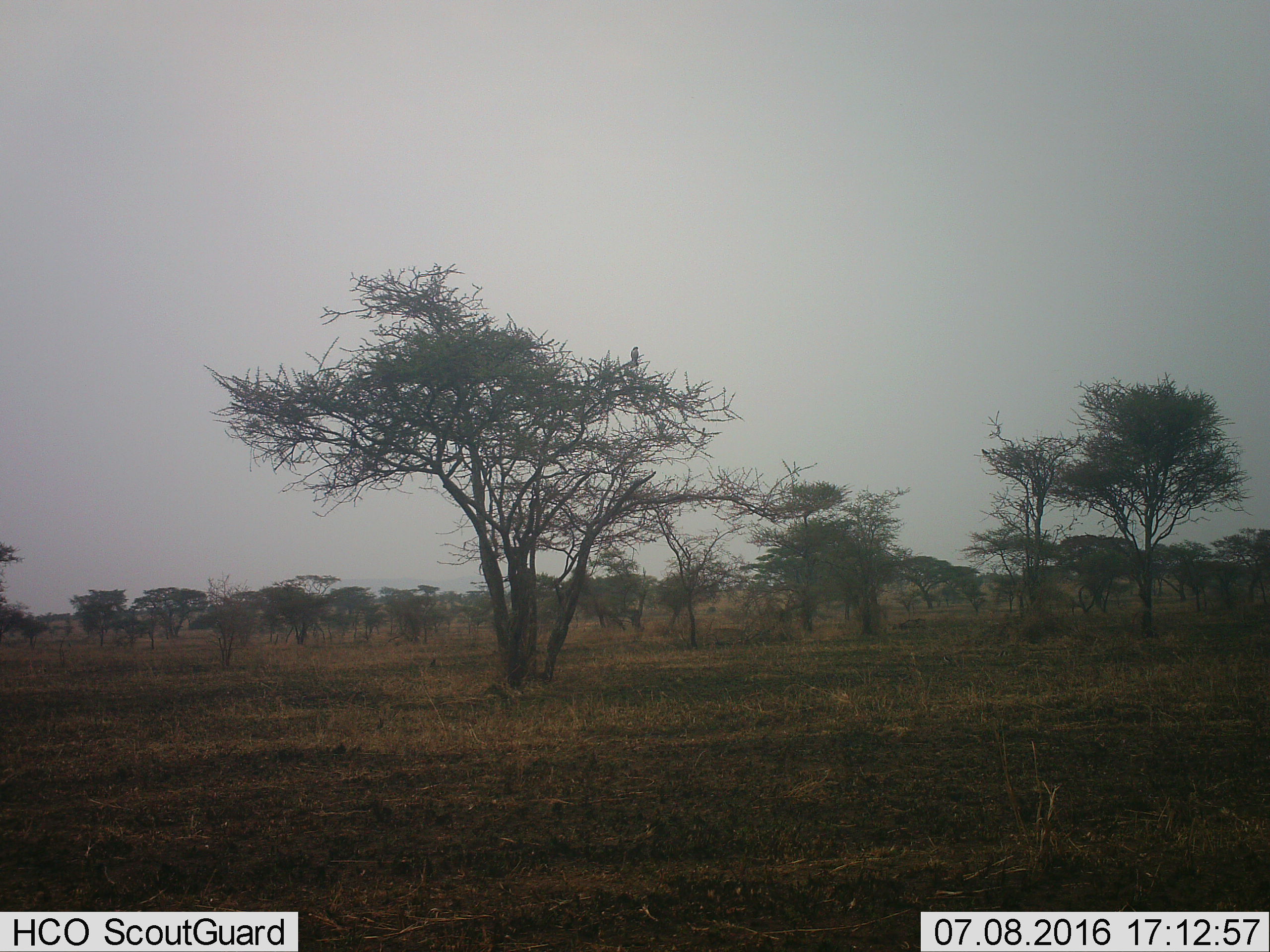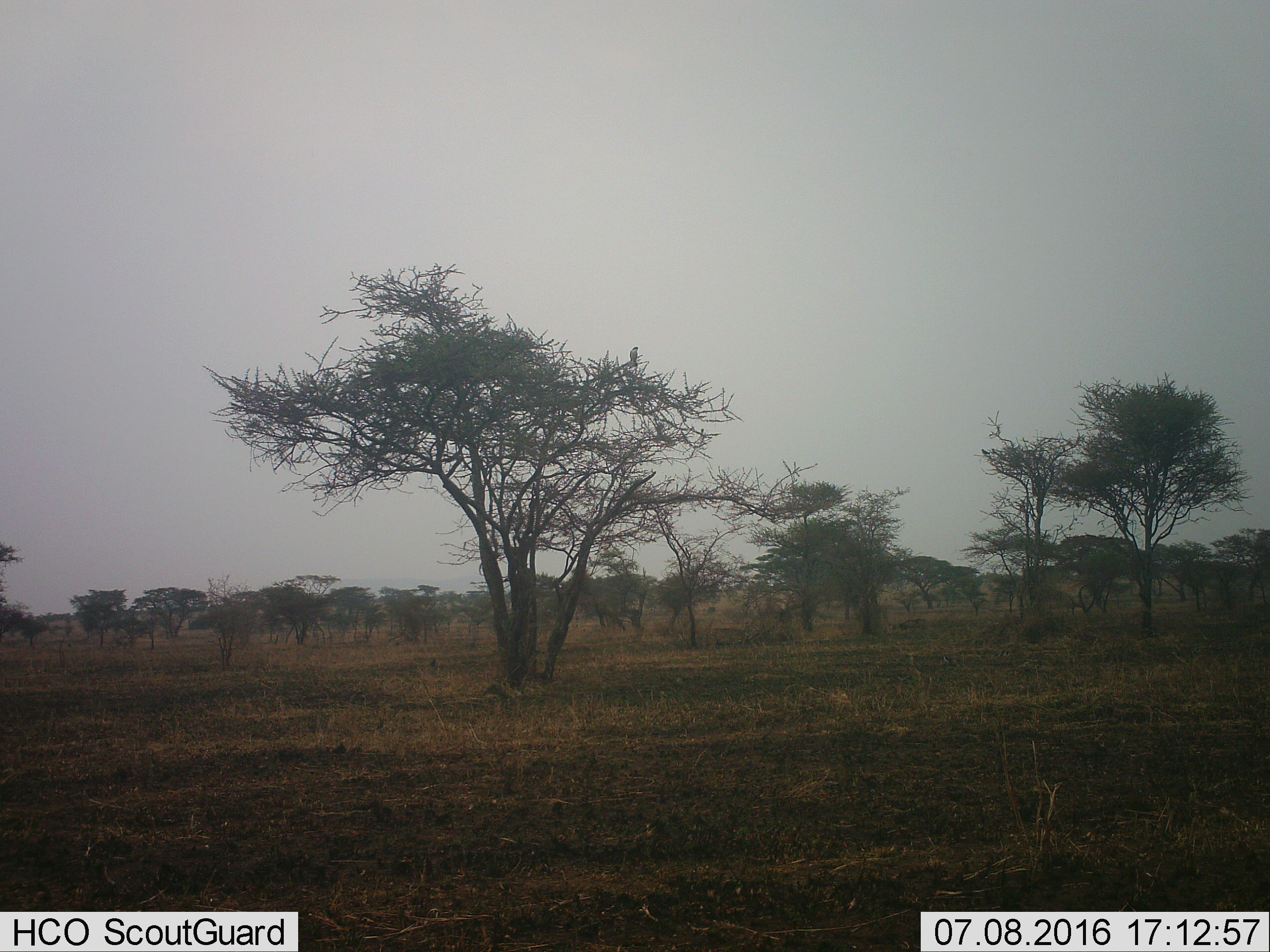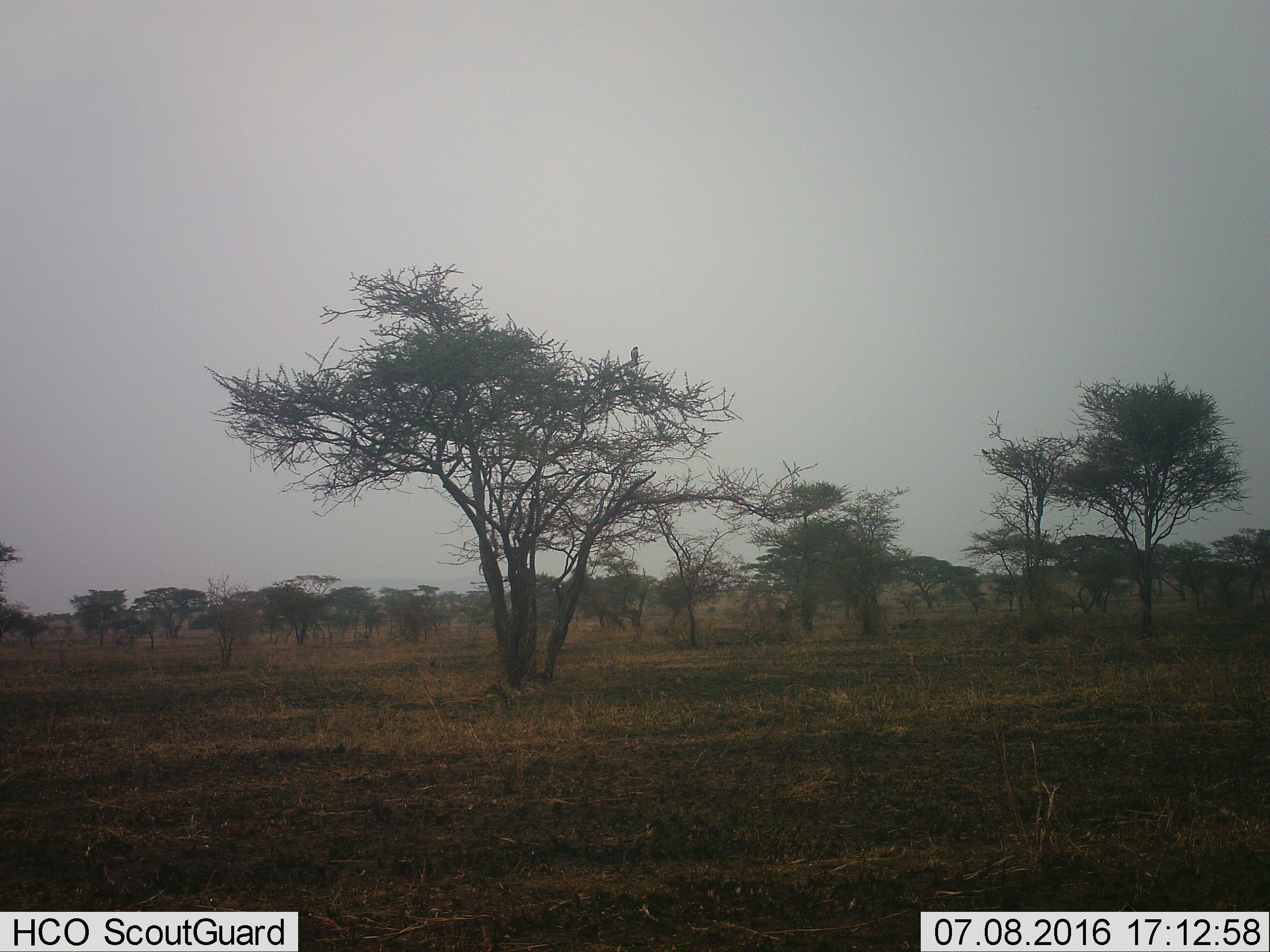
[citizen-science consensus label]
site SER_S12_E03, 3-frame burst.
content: unidentified animal